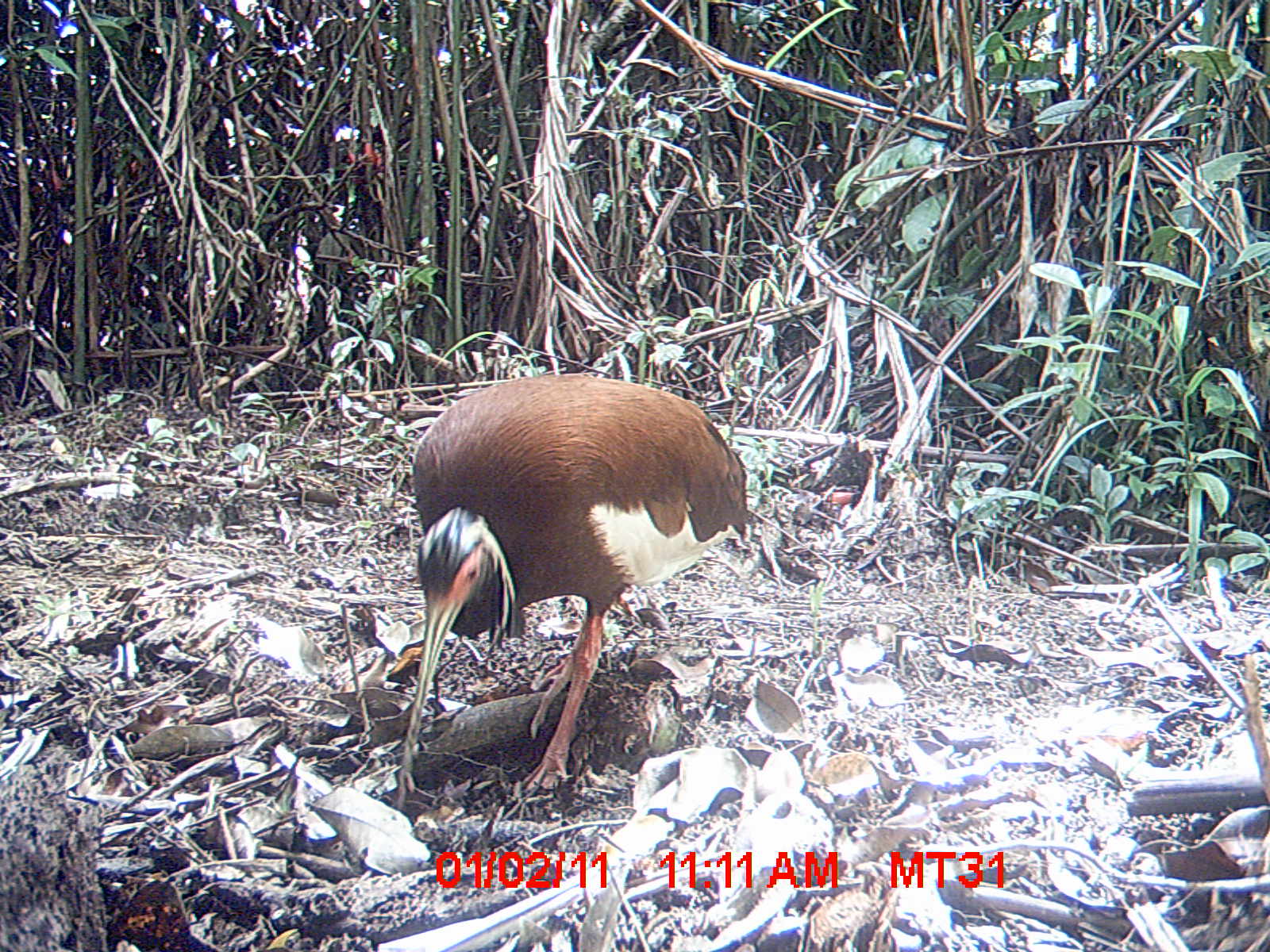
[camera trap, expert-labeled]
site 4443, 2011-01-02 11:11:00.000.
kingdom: Animalia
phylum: Chordata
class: Aves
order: Pelecaniformes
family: Threskiornithidae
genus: Lophotibis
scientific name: Lophotibis cristata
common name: madagascan ibis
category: lophotibis cristataa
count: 1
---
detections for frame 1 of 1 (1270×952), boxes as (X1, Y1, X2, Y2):
lophotibis cristataa: (393, 370, 751, 806)